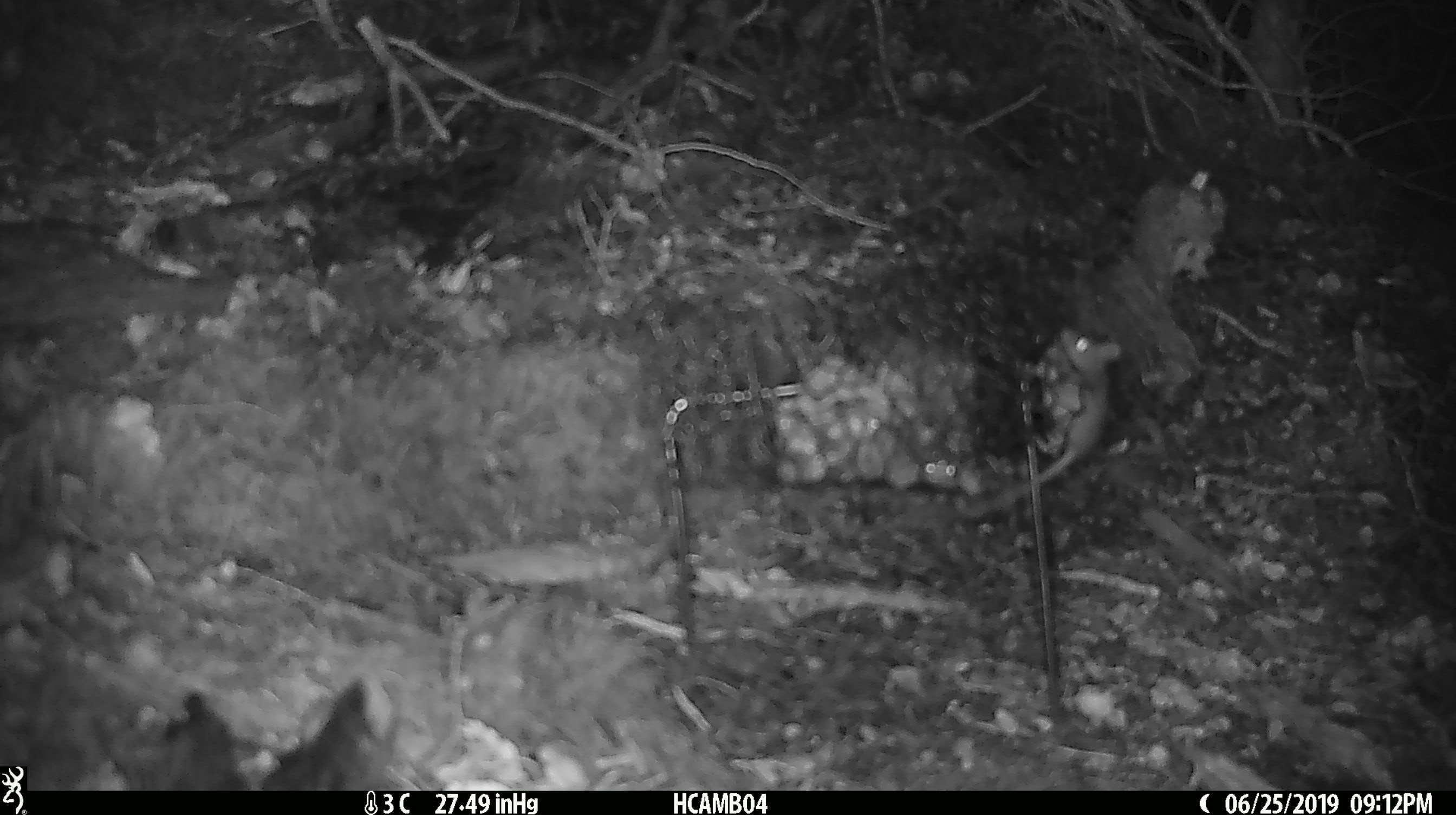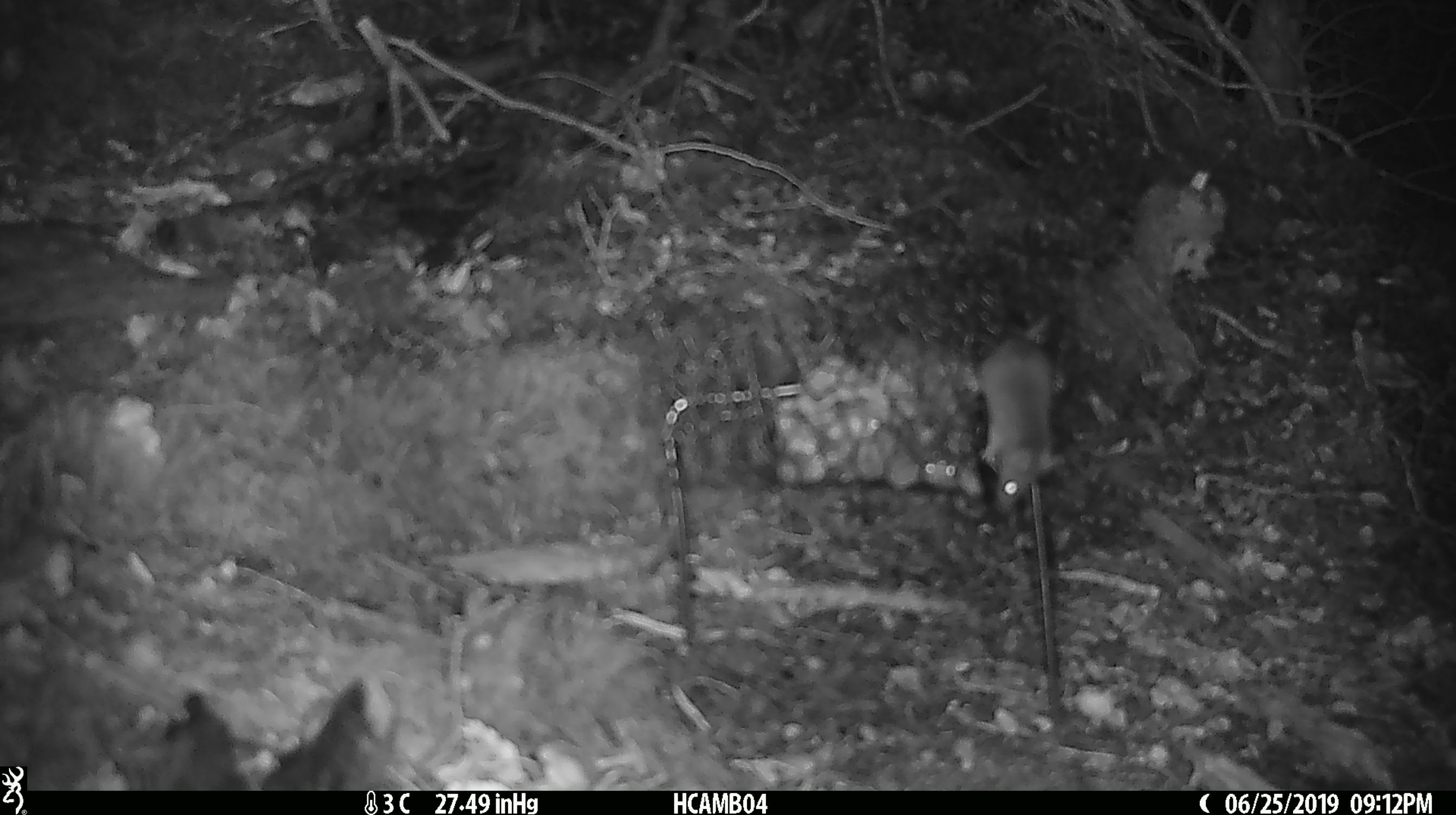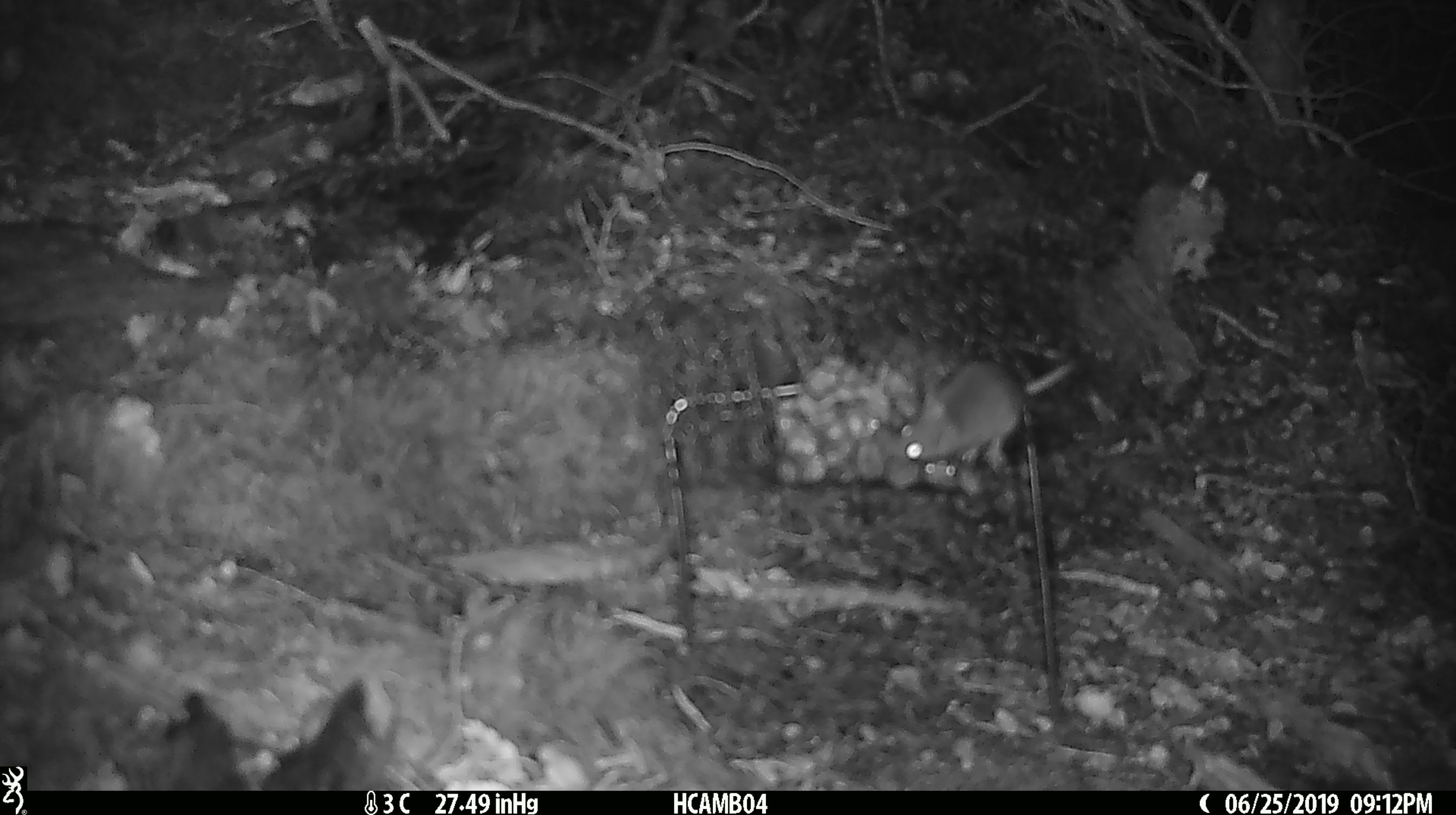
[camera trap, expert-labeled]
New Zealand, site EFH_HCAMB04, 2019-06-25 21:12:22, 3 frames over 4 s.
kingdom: Animalia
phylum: Chordata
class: Mammalia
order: Rodentia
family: Muridae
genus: Mus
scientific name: Mus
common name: mouse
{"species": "mouse (Mus)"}